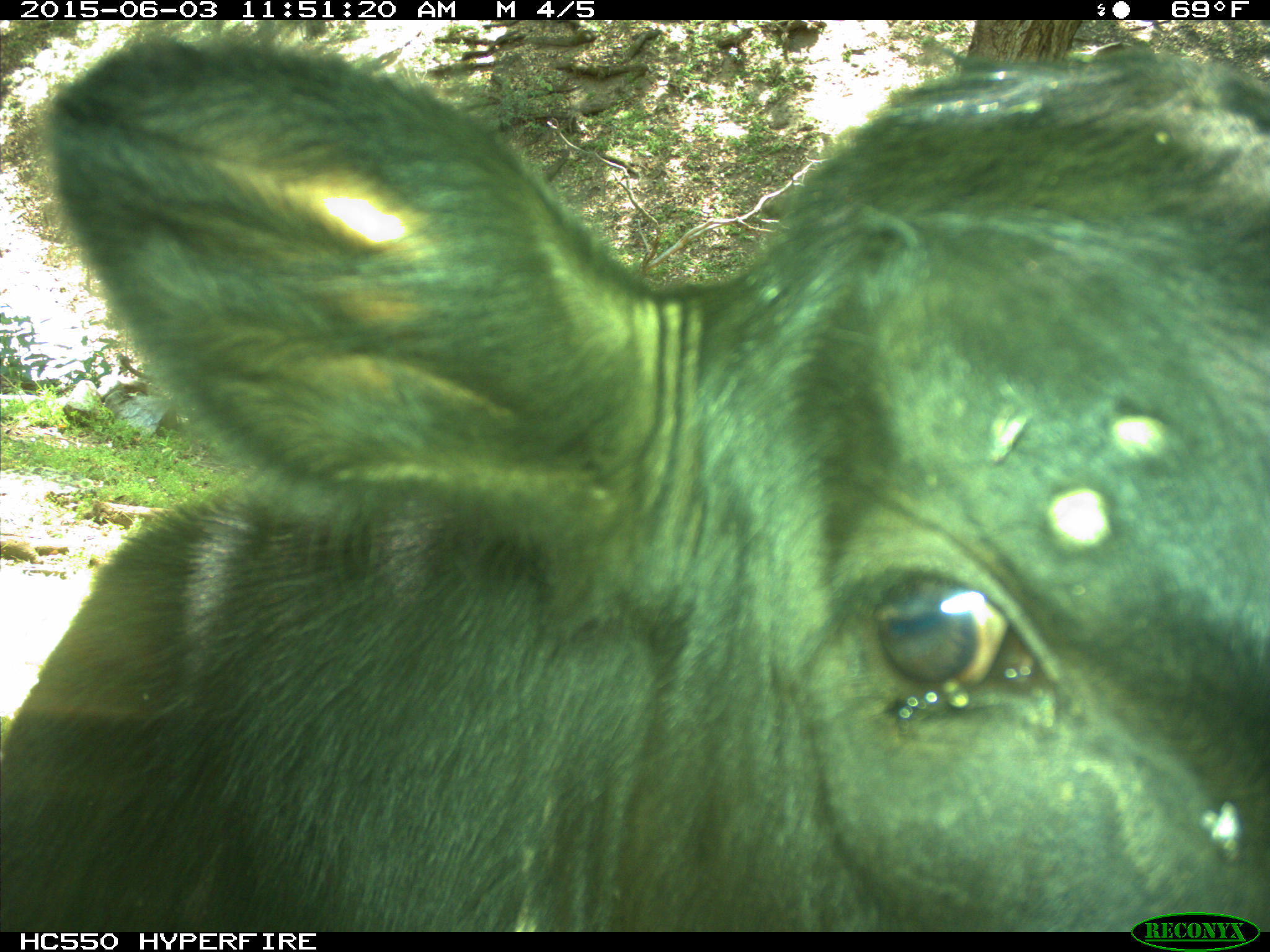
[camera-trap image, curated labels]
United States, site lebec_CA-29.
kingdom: Animalia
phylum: Chordata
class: Mammalia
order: Artiodactyla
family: Bovidae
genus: Bos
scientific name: Bos taurus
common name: domestic cow